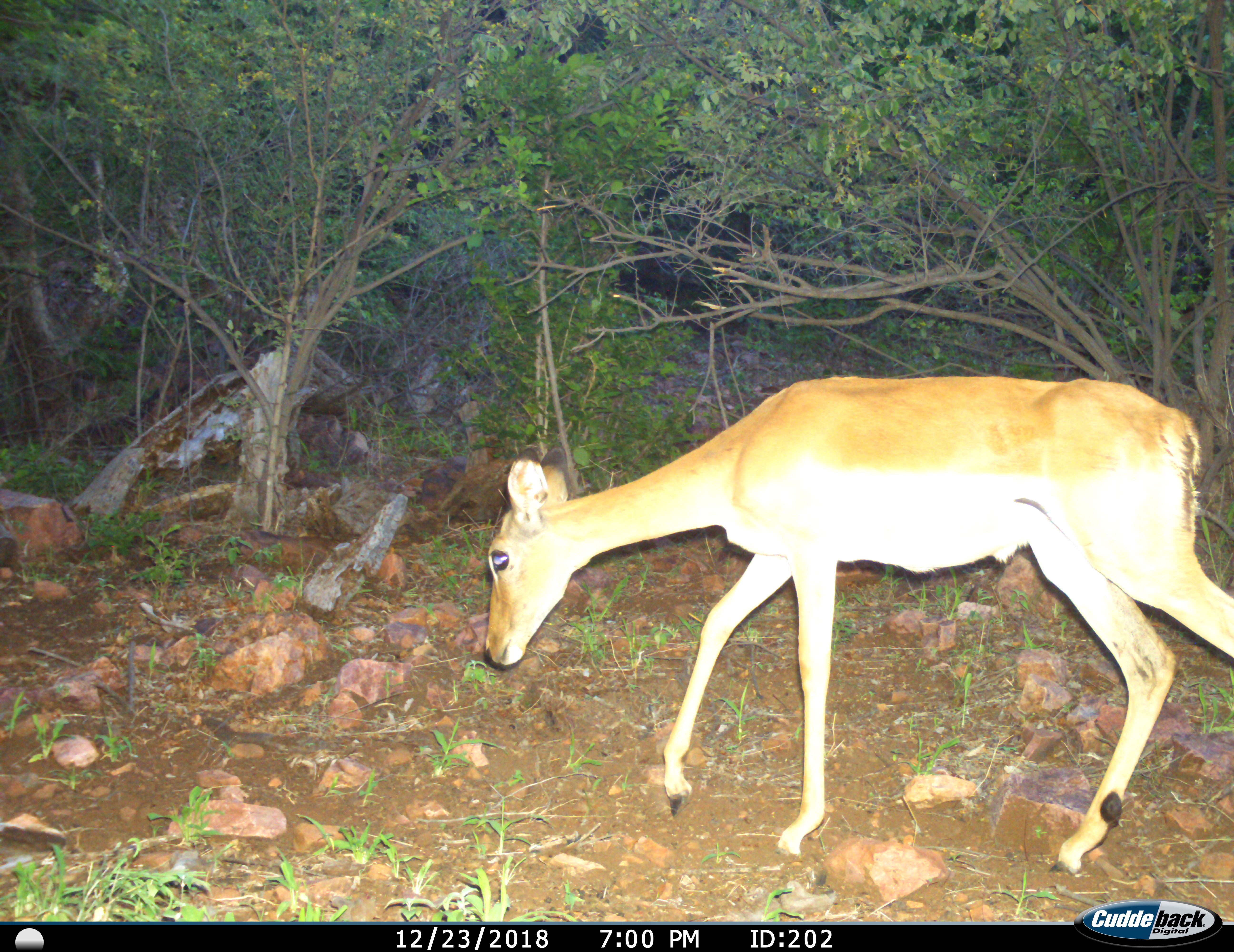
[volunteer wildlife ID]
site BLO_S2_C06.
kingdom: Animalia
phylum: Chordata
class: Mammalia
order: Artiodactyla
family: Bovidae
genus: Aepyceros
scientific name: Aepyceros melampus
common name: impala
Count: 1.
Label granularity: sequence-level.